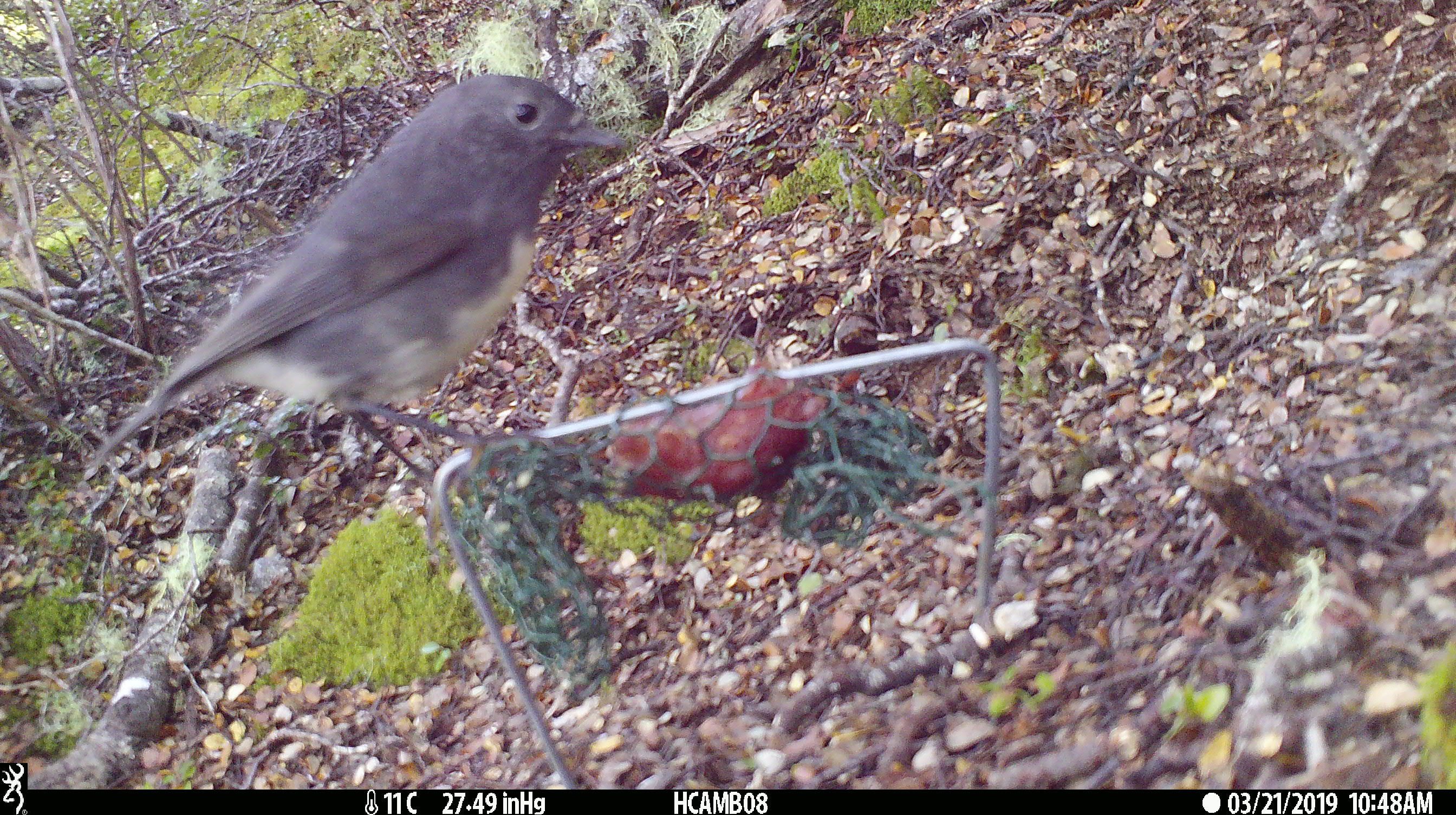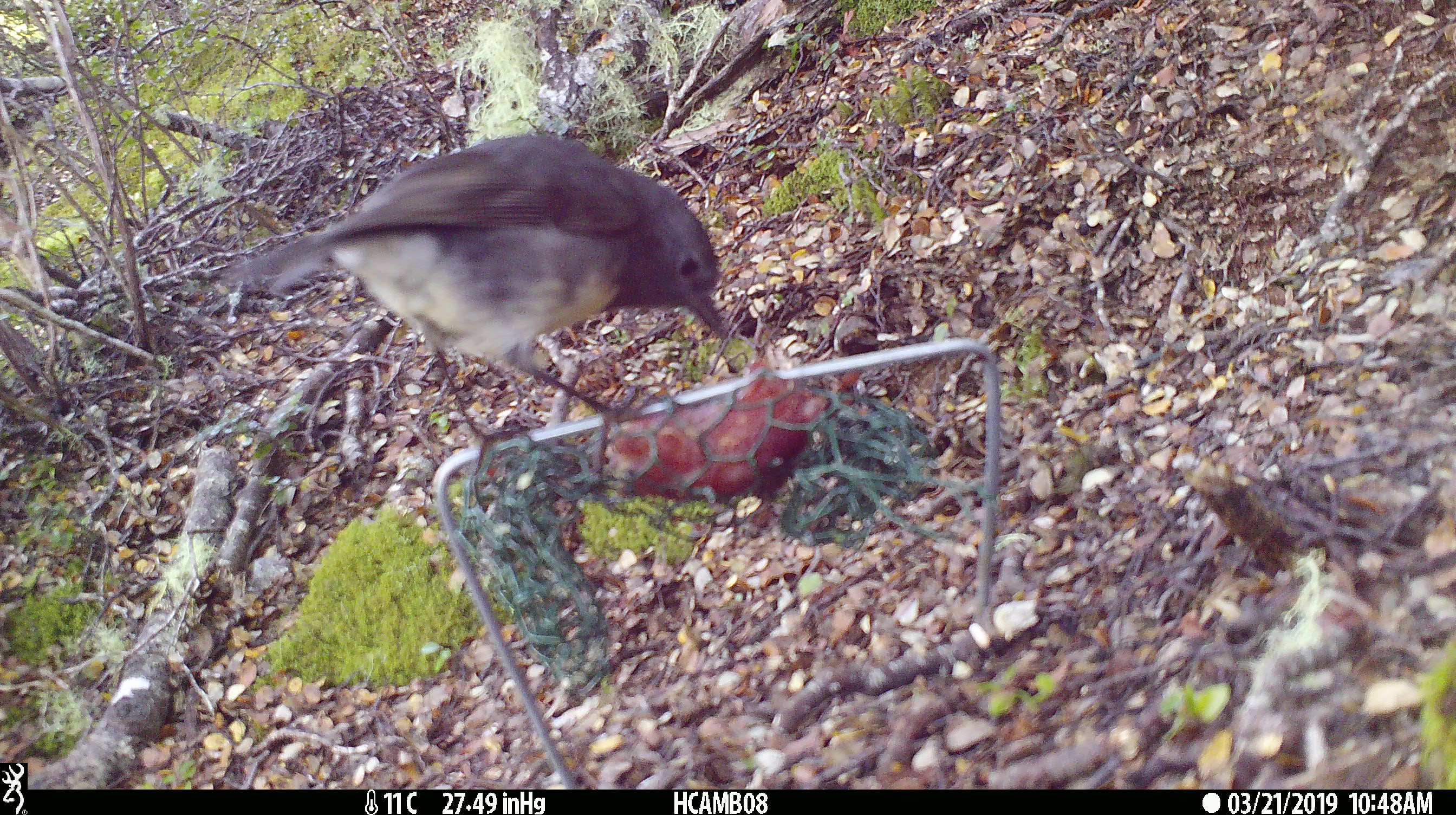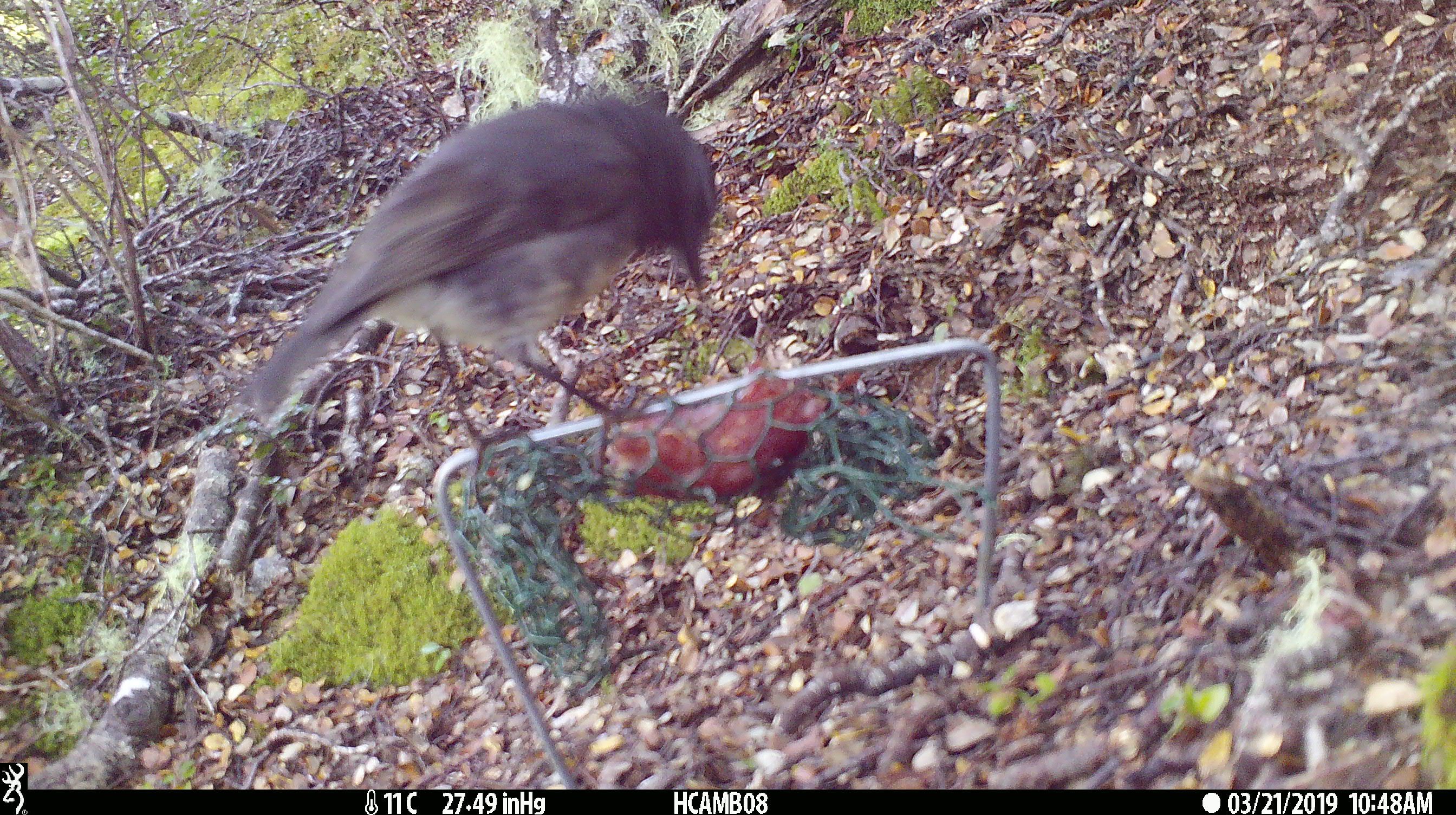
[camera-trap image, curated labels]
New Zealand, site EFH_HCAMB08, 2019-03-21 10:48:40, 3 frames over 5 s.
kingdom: Animalia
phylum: Chordata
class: Aves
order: Passeriformes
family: Petroicidae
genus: Petroica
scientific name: Petroica australis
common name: new zealand robin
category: robin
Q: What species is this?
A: Robin (new zealand robin) (Petroica australis).